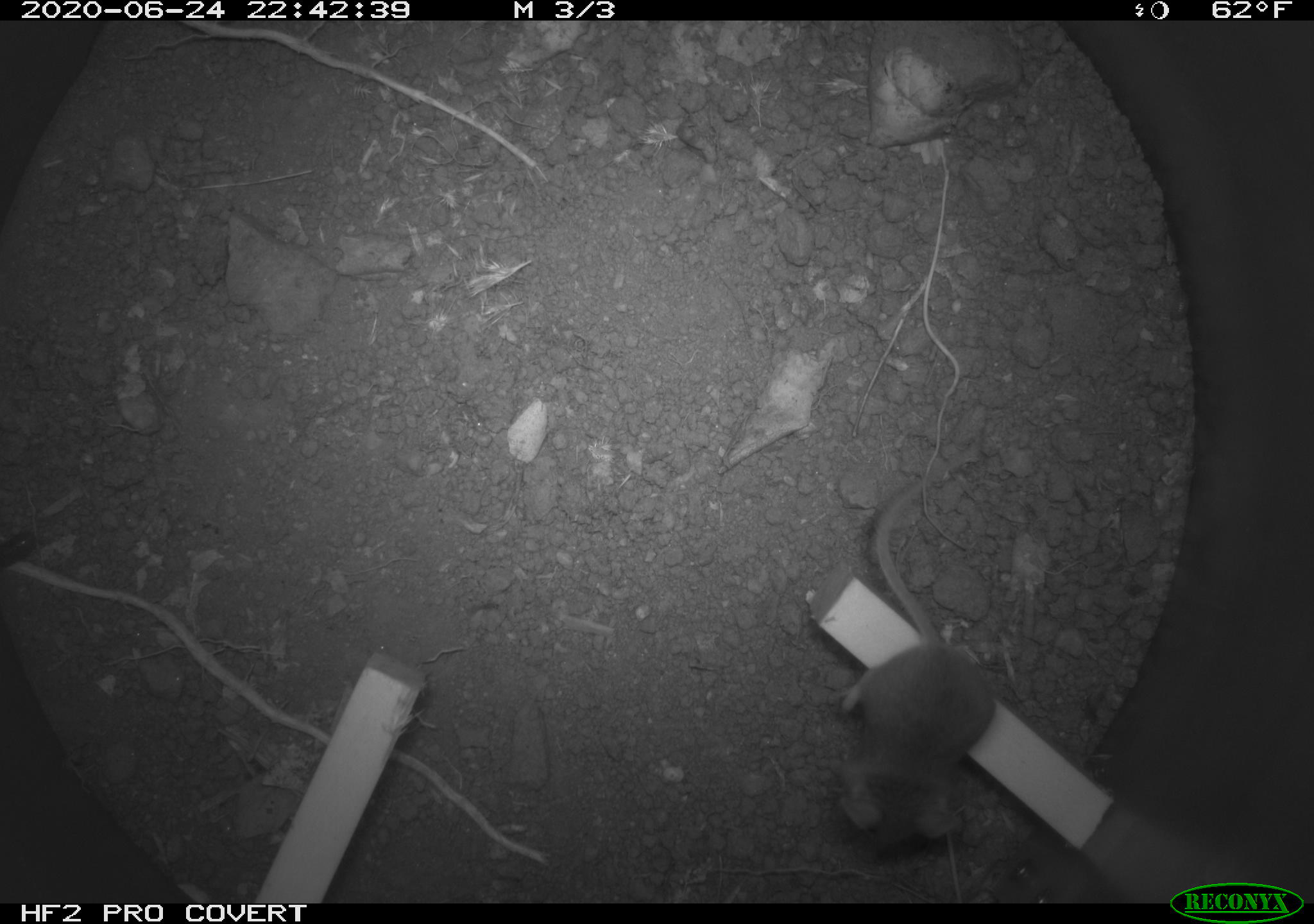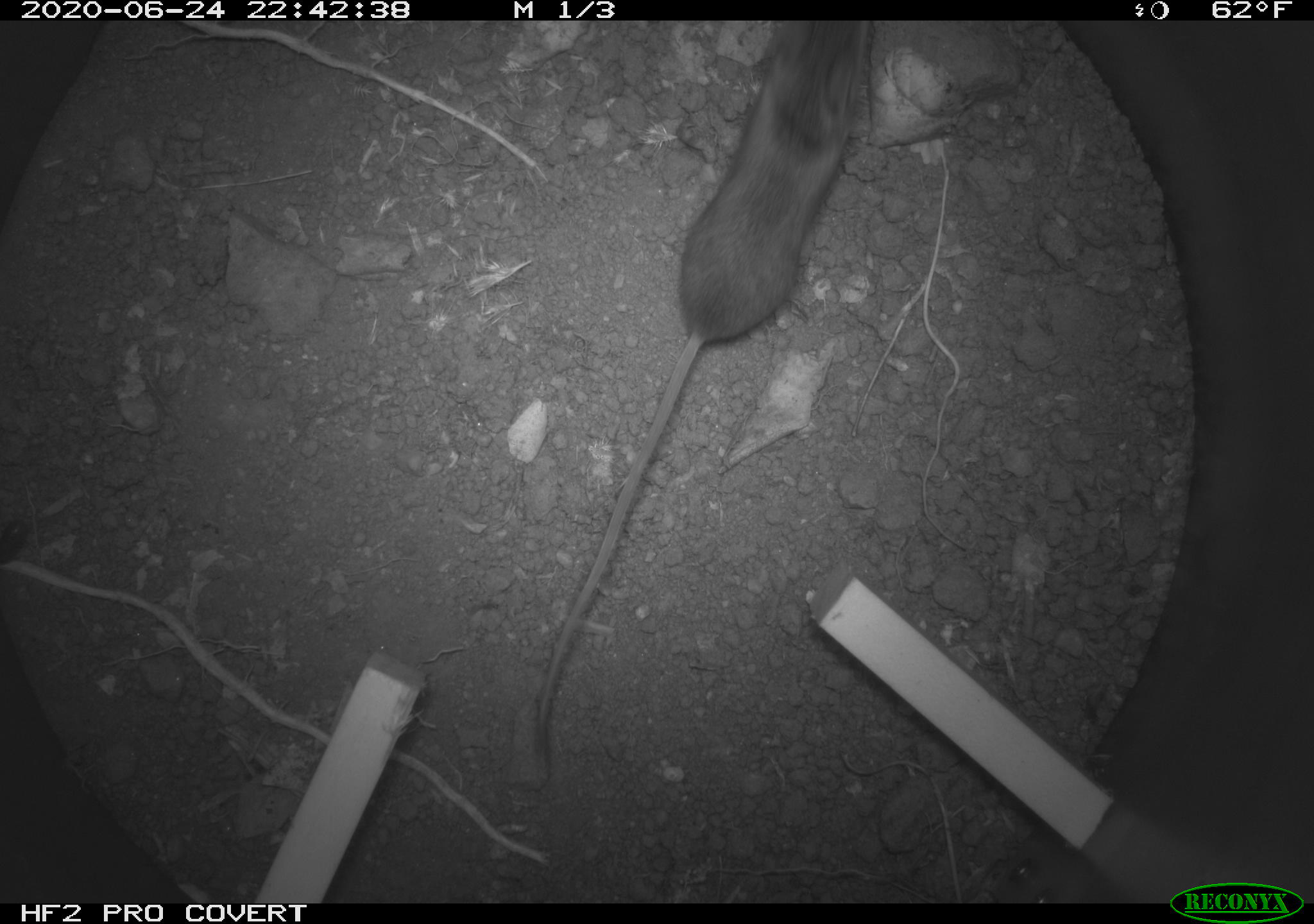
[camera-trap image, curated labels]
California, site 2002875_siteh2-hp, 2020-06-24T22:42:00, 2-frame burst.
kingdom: Animalia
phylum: Chordata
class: Mammalia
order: Rodentia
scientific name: Rodentia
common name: rodent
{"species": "rodent (Rodentia)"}